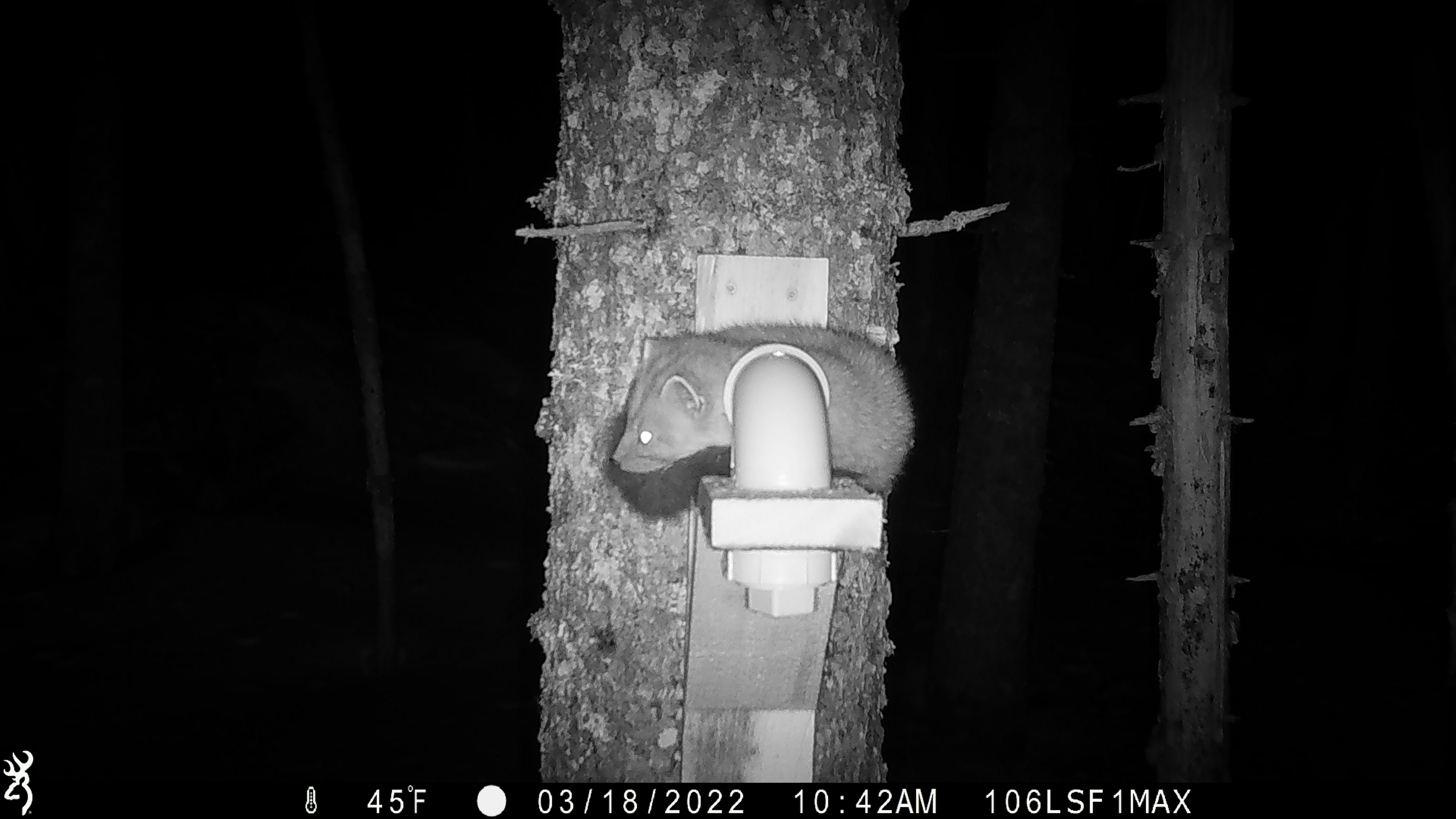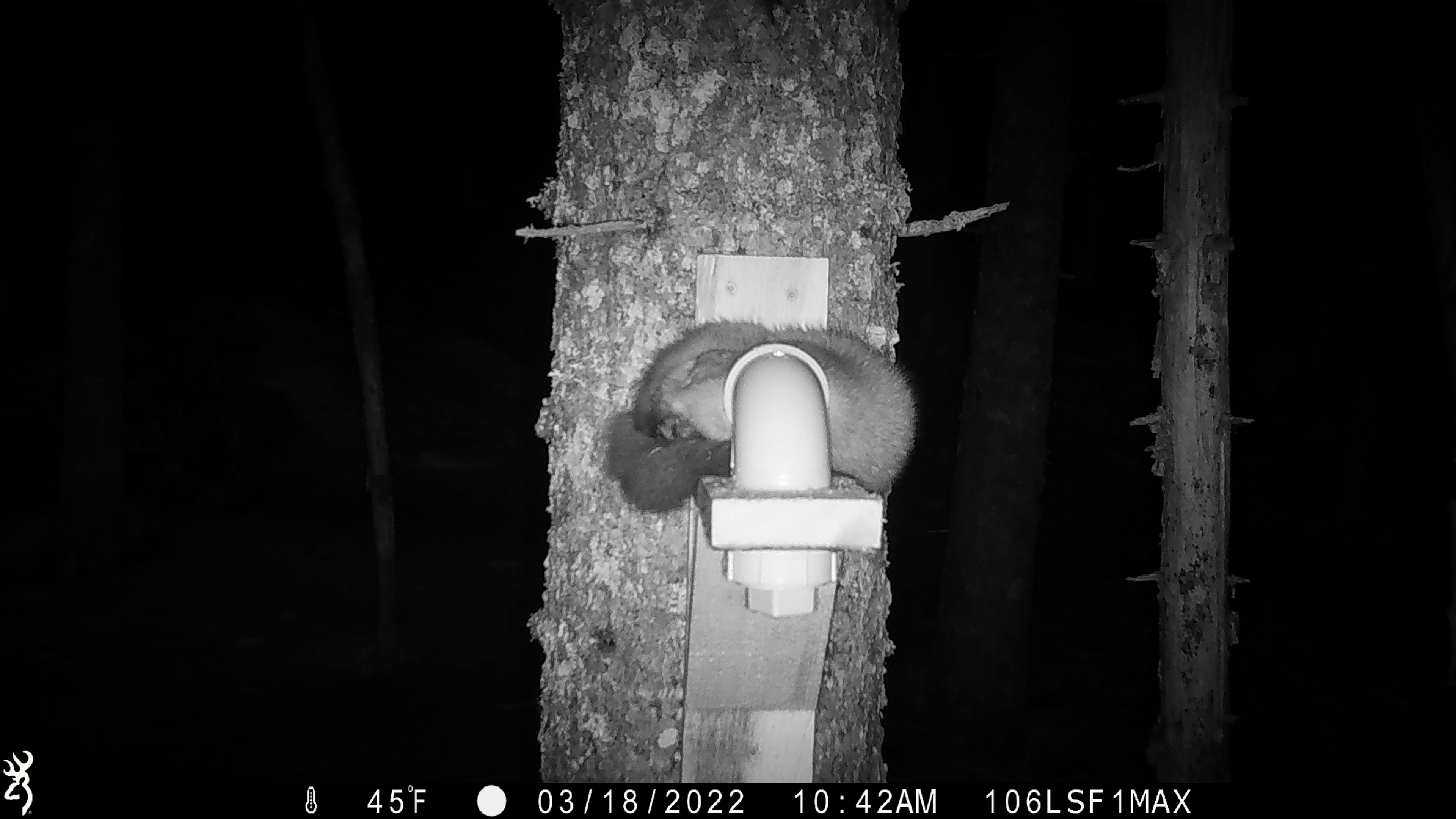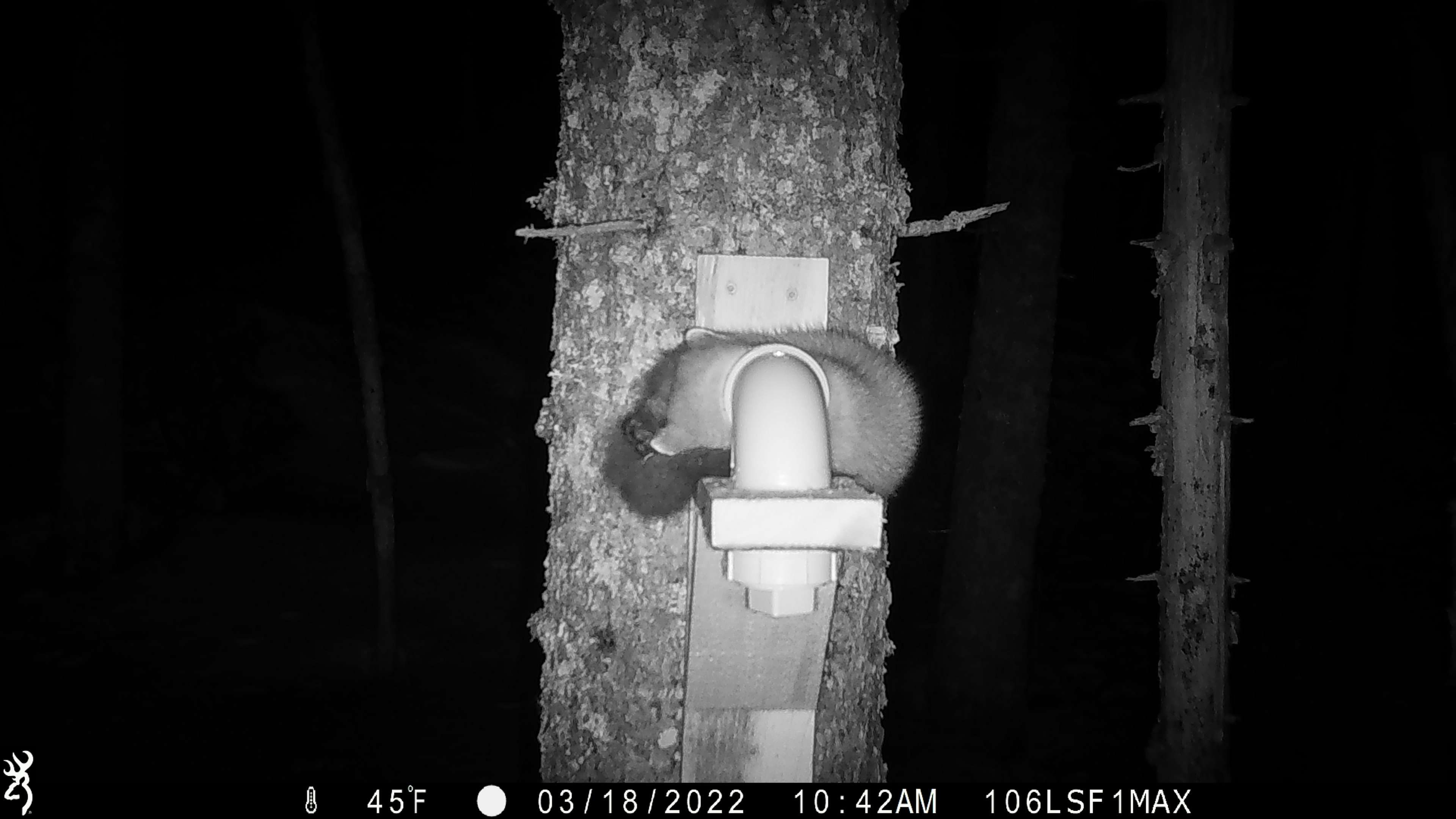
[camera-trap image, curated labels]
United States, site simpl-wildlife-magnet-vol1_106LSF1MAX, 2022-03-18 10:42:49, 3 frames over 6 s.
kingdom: Animalia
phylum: Chordata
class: Mammalia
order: Carnivora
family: Mustelidae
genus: Martes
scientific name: Martes americana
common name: american marten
American marten (Martes americana).